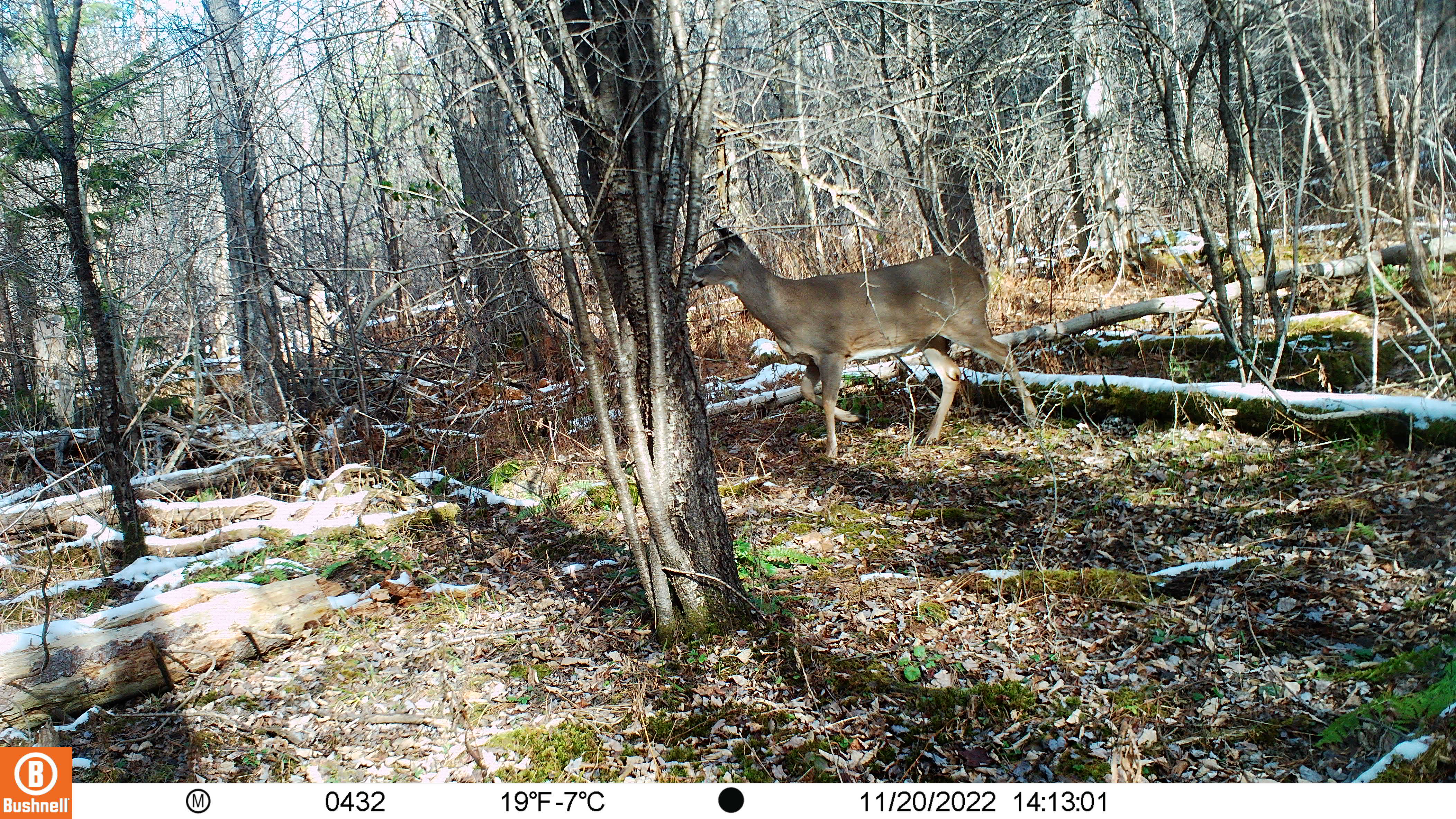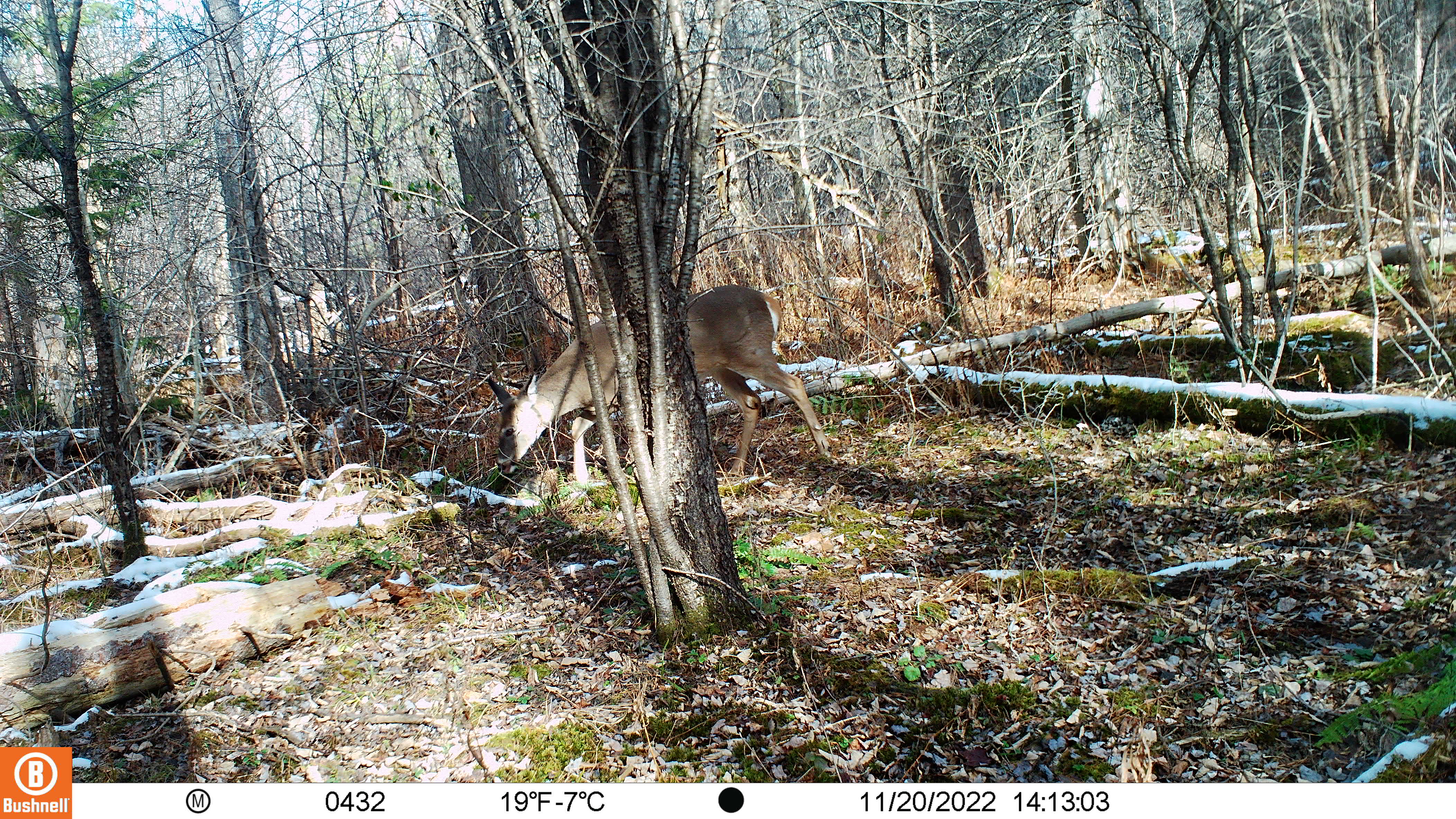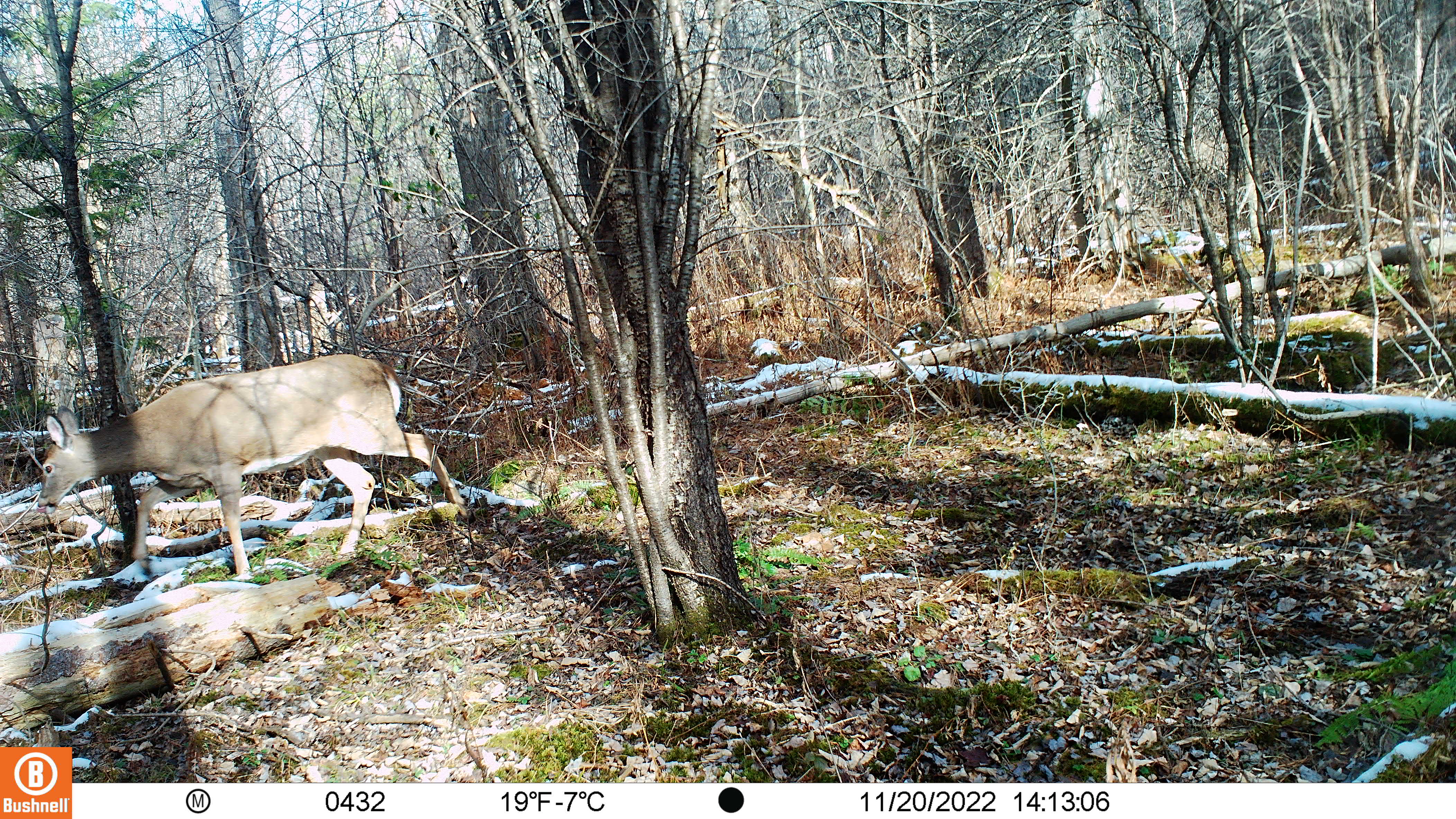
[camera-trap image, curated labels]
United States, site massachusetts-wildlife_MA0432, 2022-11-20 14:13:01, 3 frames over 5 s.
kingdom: Animalia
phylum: Chordata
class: Mammalia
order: Artiodactyla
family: Cervidae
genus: Odocoileus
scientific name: Odocoileus virginianus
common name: white-tailed deer